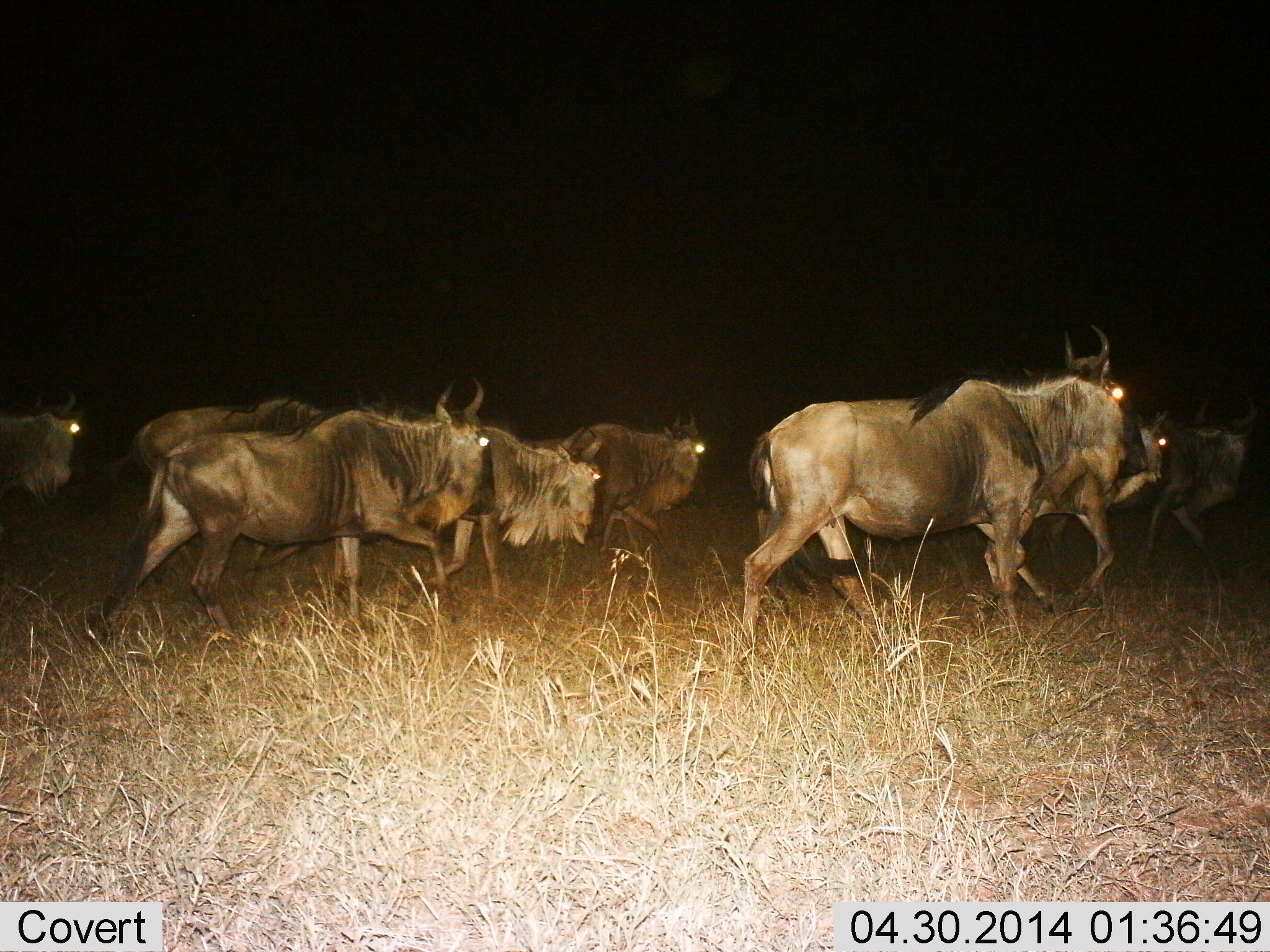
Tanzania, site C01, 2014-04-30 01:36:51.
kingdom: Animalia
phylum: Chordata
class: Mammalia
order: Artiodactyla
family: Bovidae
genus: Connochaetes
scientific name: Connochaetes taurinus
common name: blue wildebeest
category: wildebeest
Wildebeest (blue wildebeest) (Connochaetes taurinus), count 8. Behavior (volunteer vote fractions): standing 0%, resting 0%, moving 100%, interacting 0%. Young present (vote fraction): 10%. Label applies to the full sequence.